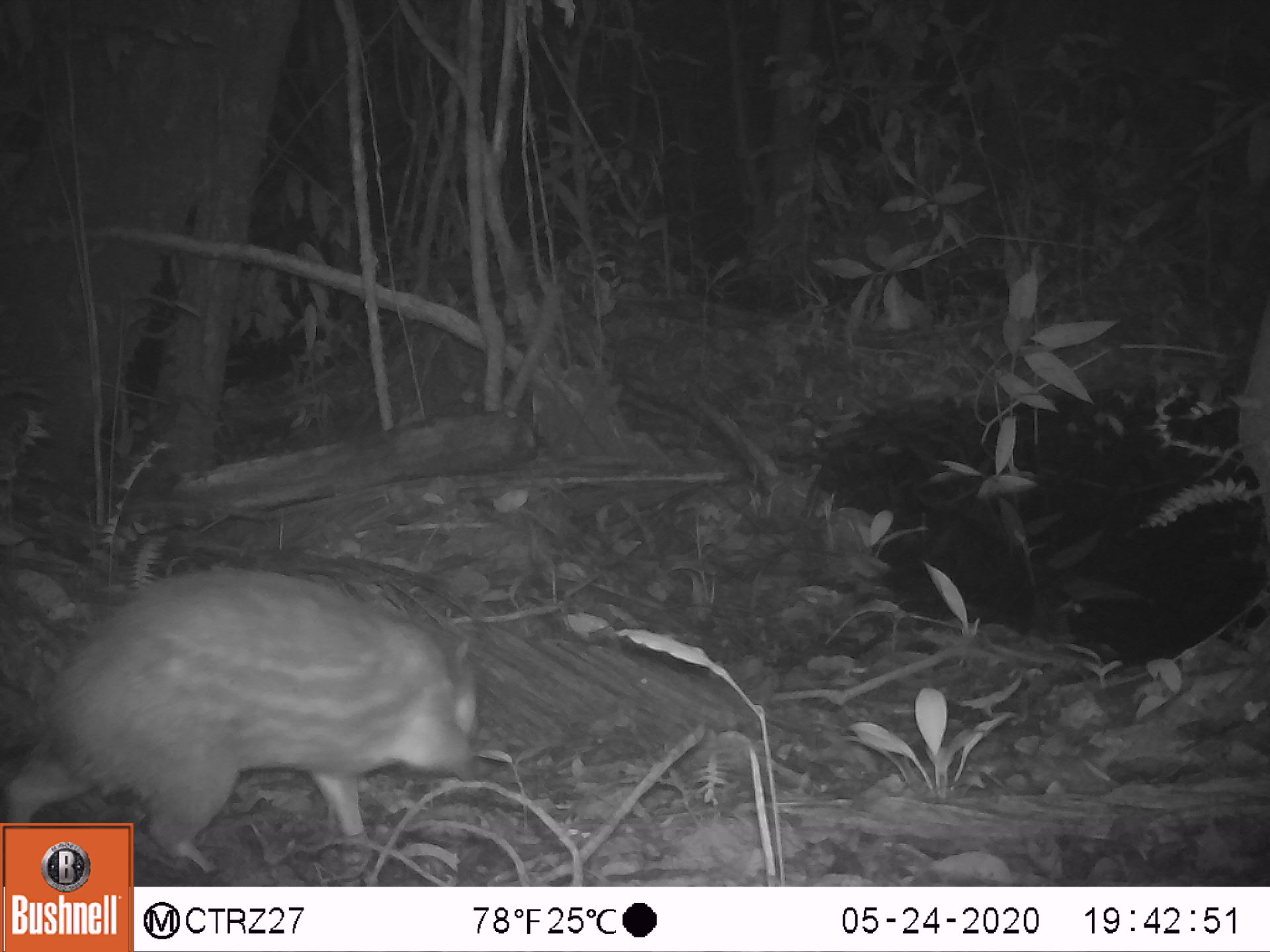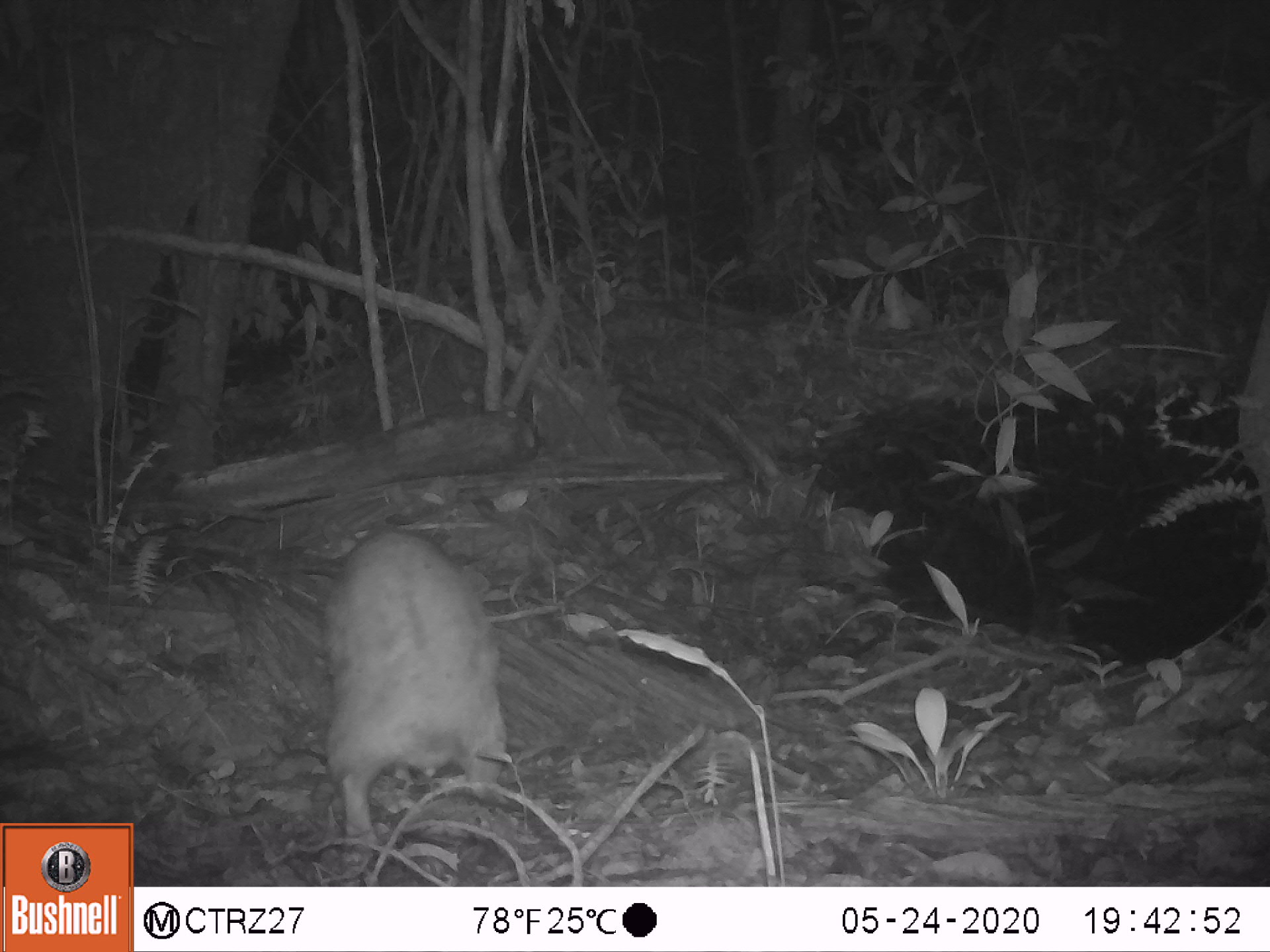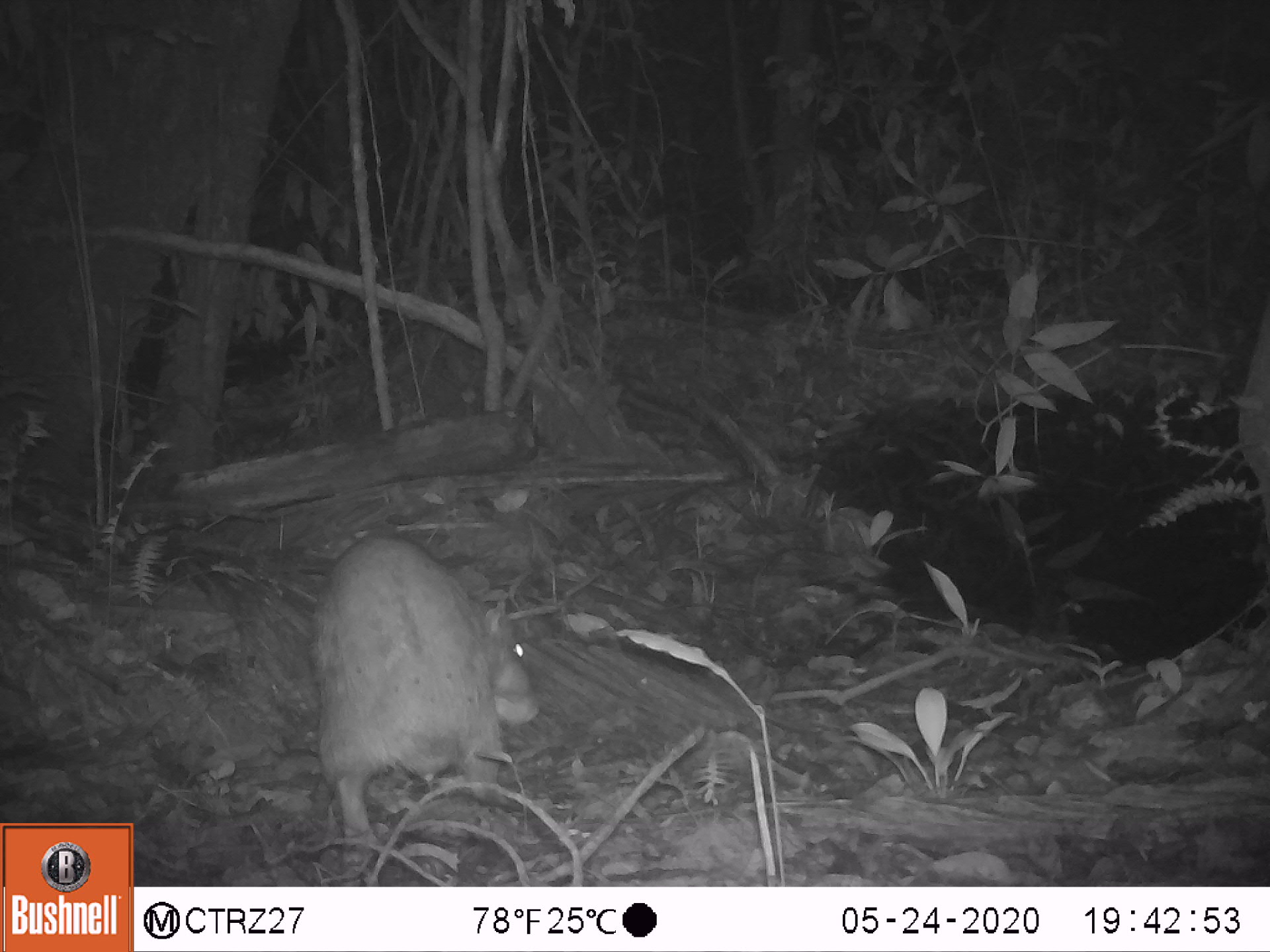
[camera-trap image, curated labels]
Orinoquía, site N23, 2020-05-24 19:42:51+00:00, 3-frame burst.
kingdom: Animalia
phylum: Chordata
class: Mammalia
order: Rodentia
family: Cuniculidae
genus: Cuniculus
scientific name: Cuniculus paca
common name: spotted paca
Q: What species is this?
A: Spotted paca (Cuniculus paca).